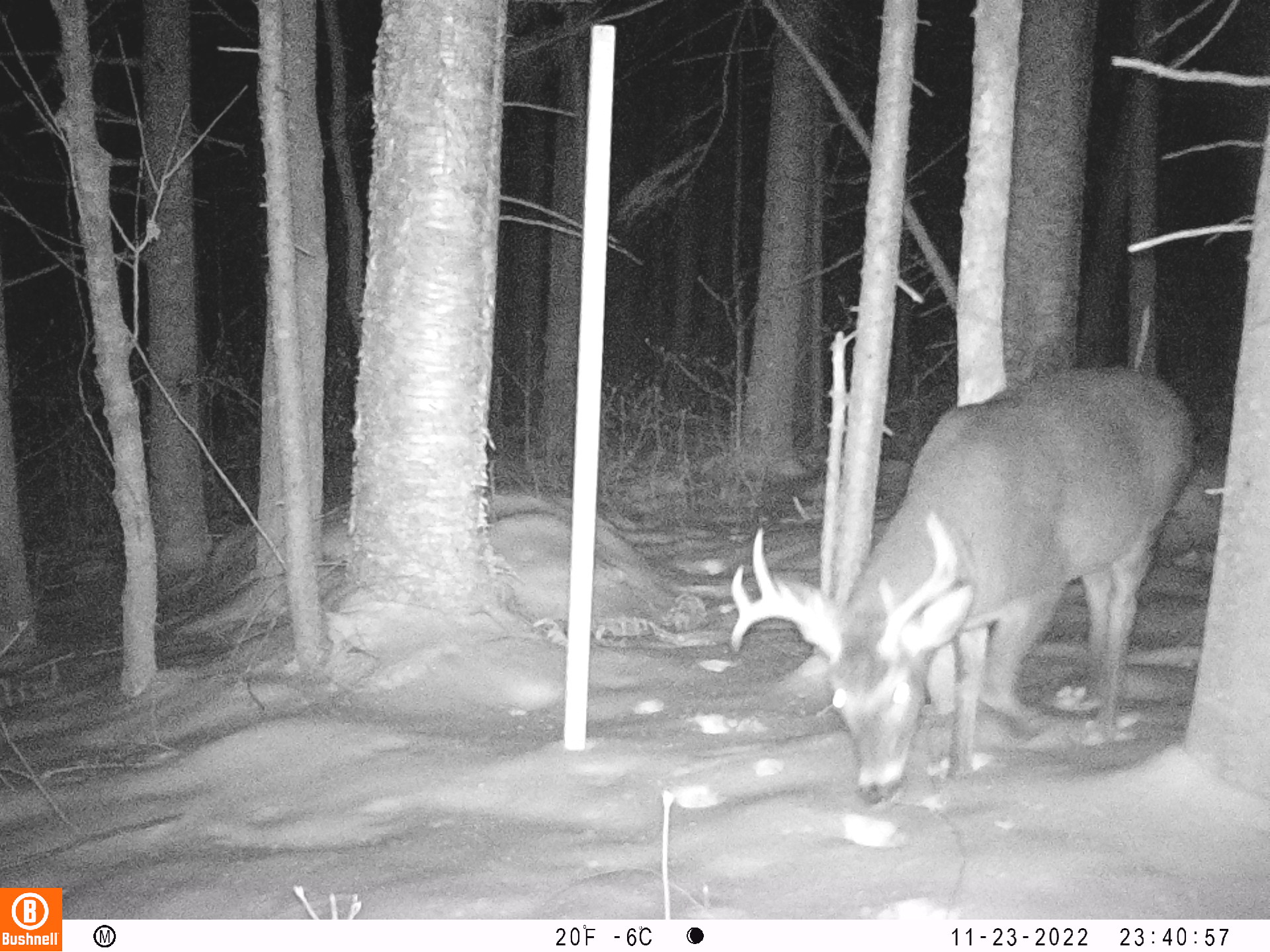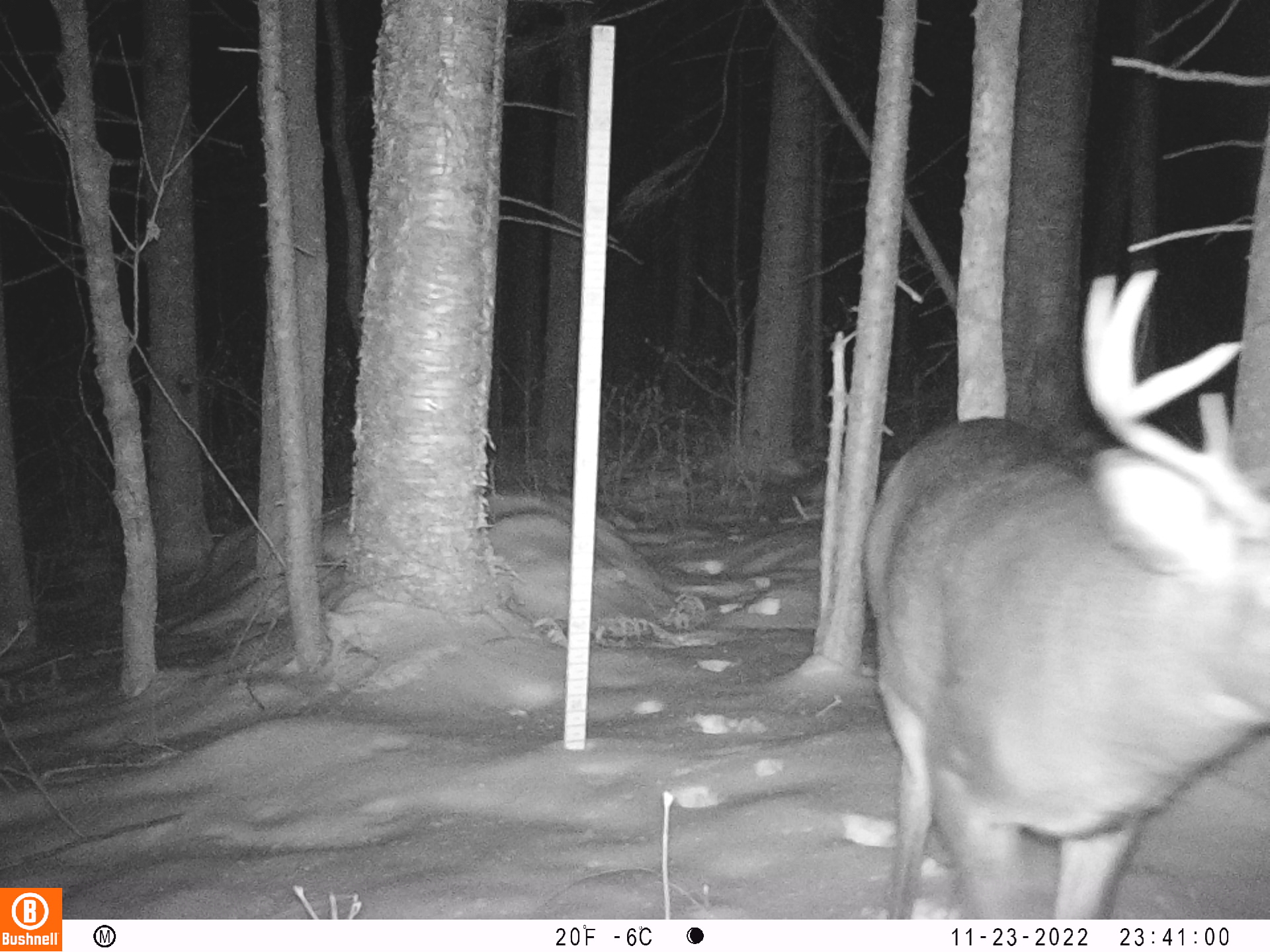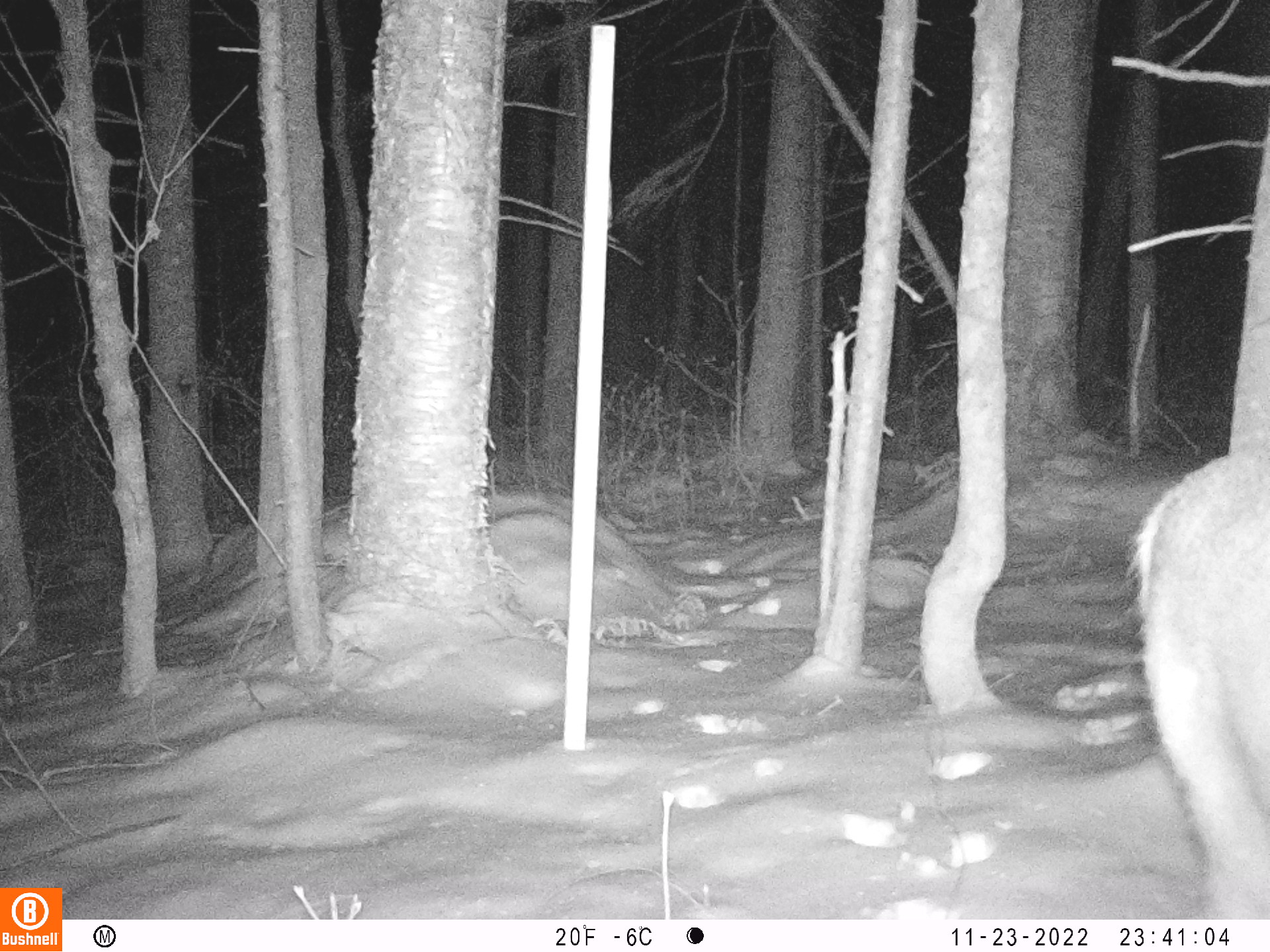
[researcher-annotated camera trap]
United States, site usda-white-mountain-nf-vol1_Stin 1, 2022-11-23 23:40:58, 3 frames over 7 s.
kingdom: Animalia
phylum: Chordata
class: Mammalia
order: Artiodactyla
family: Cervidae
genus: Odocoileus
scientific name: Odocoileus virginianus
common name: white-tailed deer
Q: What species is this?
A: White-tailed deer (Odocoileus virginianus).